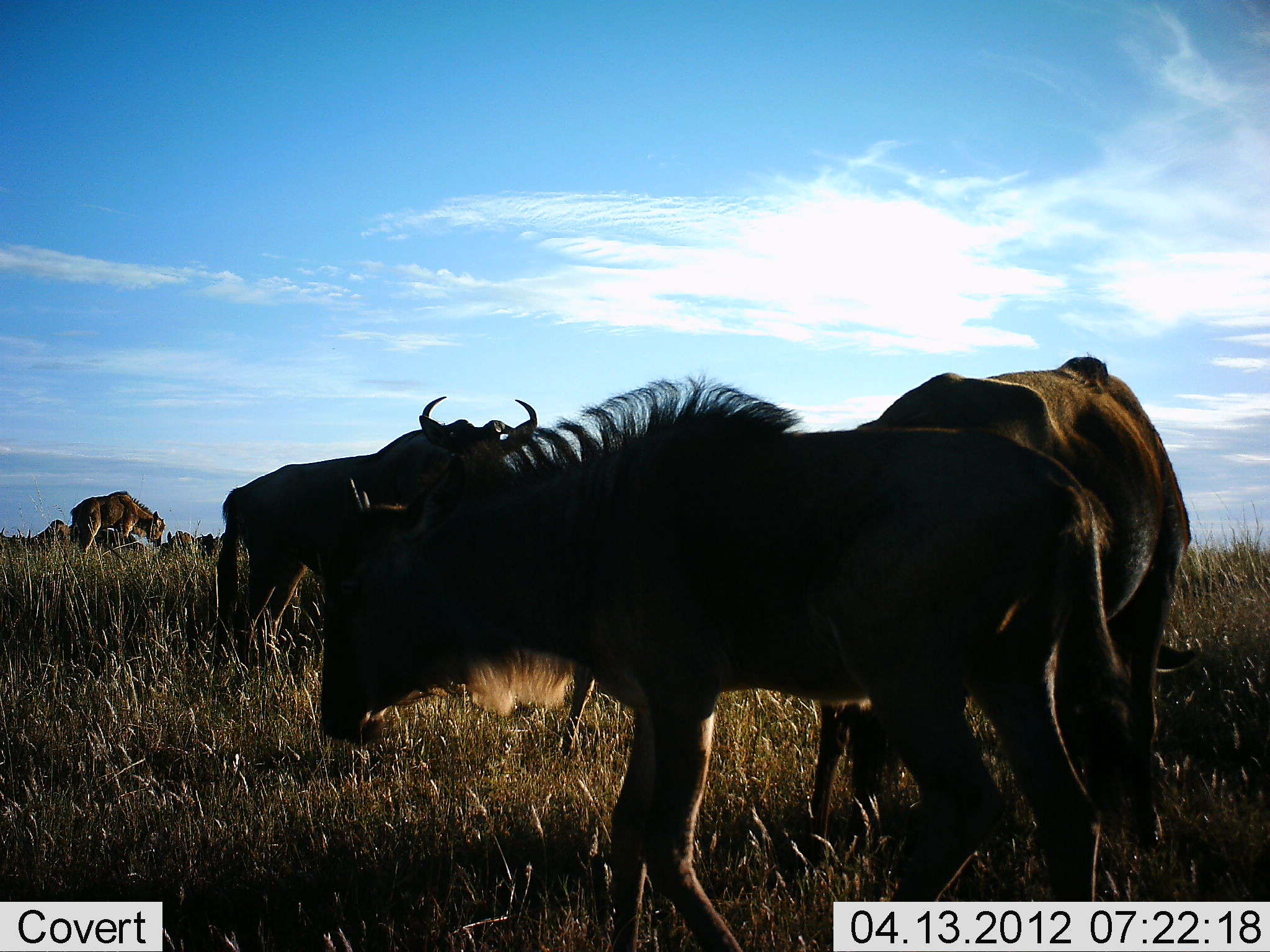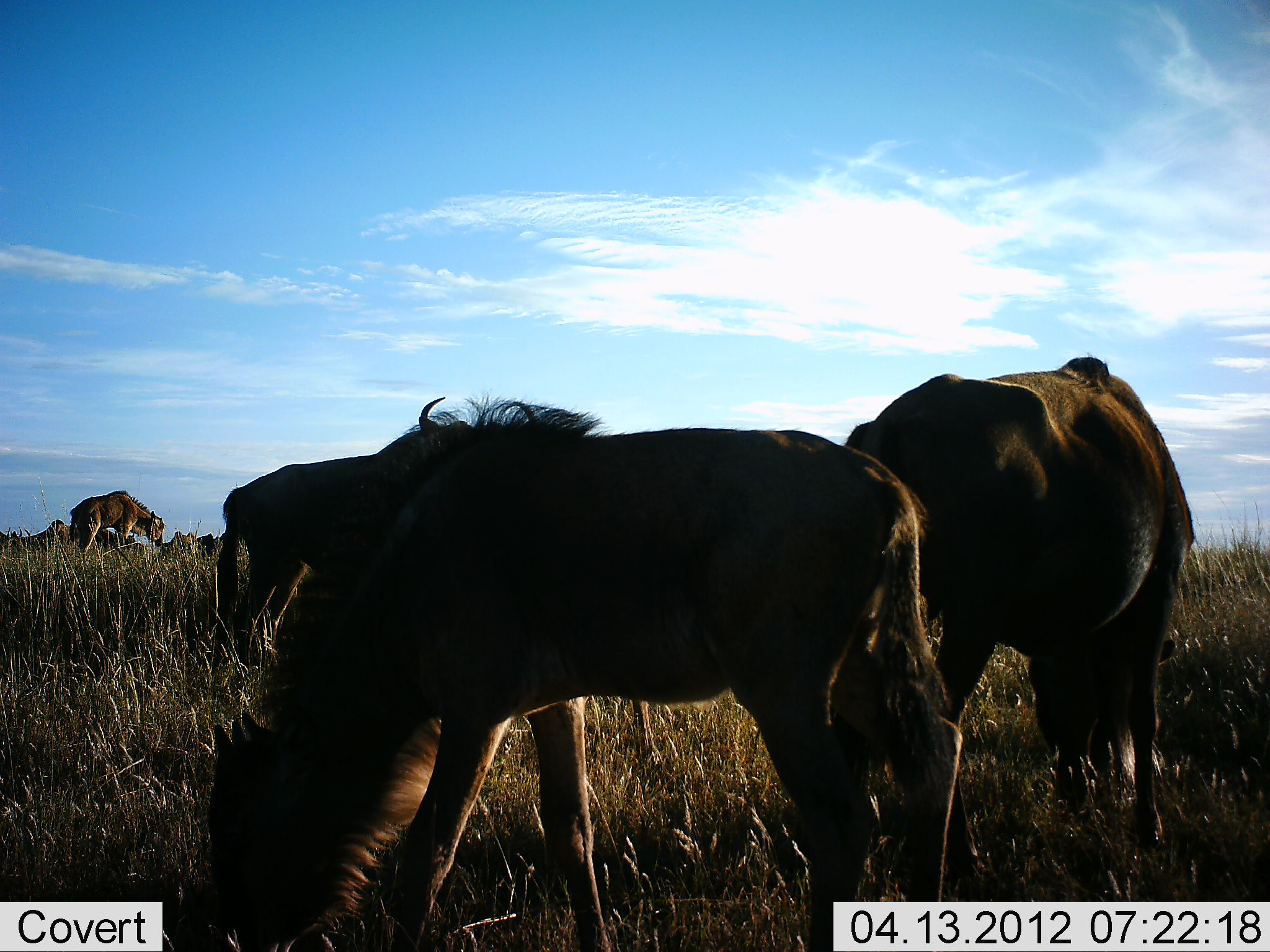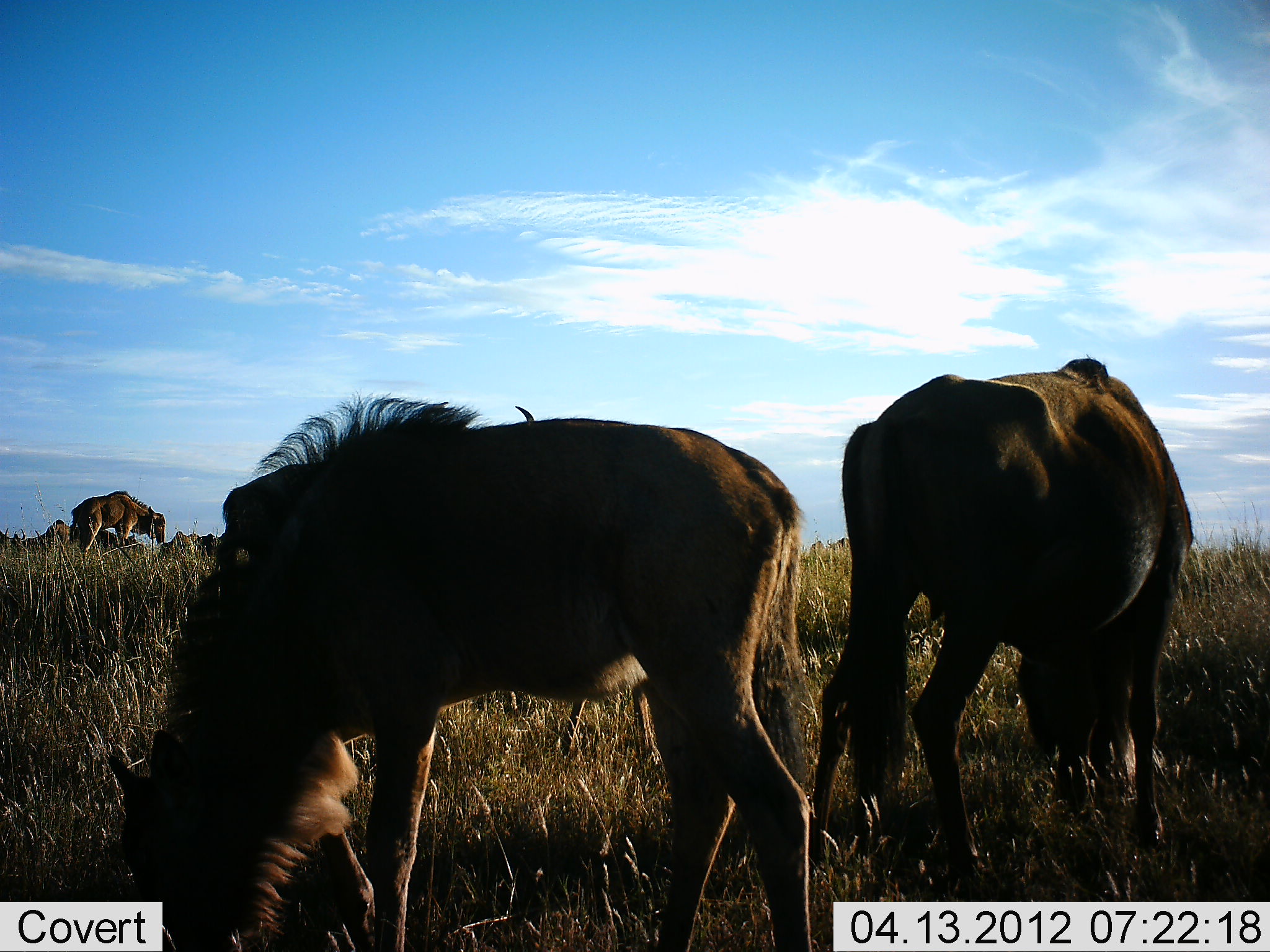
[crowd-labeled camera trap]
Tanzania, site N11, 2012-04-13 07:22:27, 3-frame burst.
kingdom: Animalia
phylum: Chordata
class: Mammalia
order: Artiodactyla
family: Bovidae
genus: Connochaetes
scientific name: Connochaetes taurinus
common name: blue wildebeest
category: wildebeest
Wildebeest (blue wildebeest) (Connochaetes taurinus), count 4. Behavior (volunteer vote fractions): standing 54%, resting 12%, moving 31%, interacting 0%. Young present (vote fraction): 35%. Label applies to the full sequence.